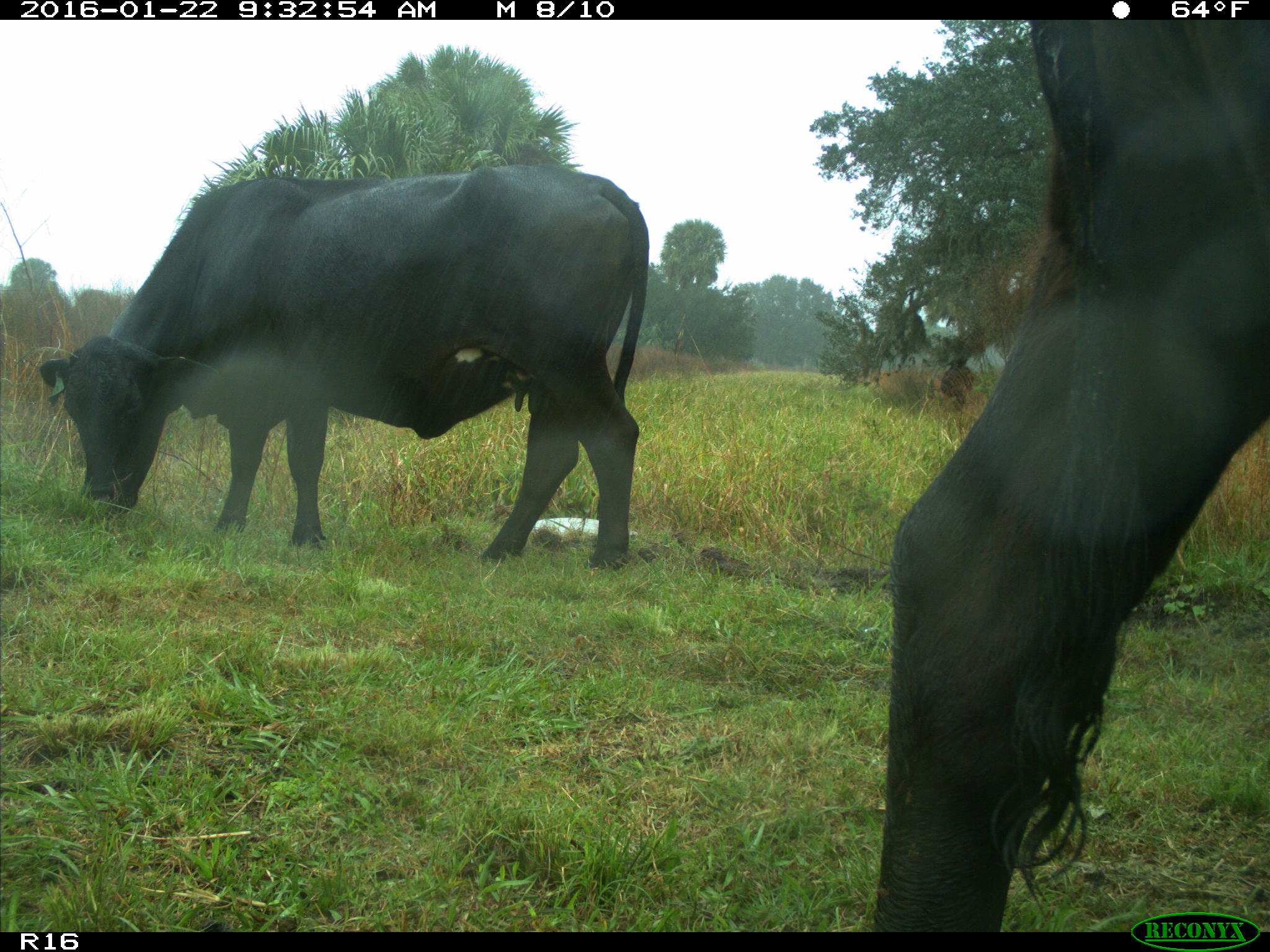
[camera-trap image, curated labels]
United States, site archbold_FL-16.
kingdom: Animalia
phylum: Chordata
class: Mammalia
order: Artiodactyla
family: Bovidae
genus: Bos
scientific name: Bos taurus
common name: domestic cow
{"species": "Bos taurus (domestic cow)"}